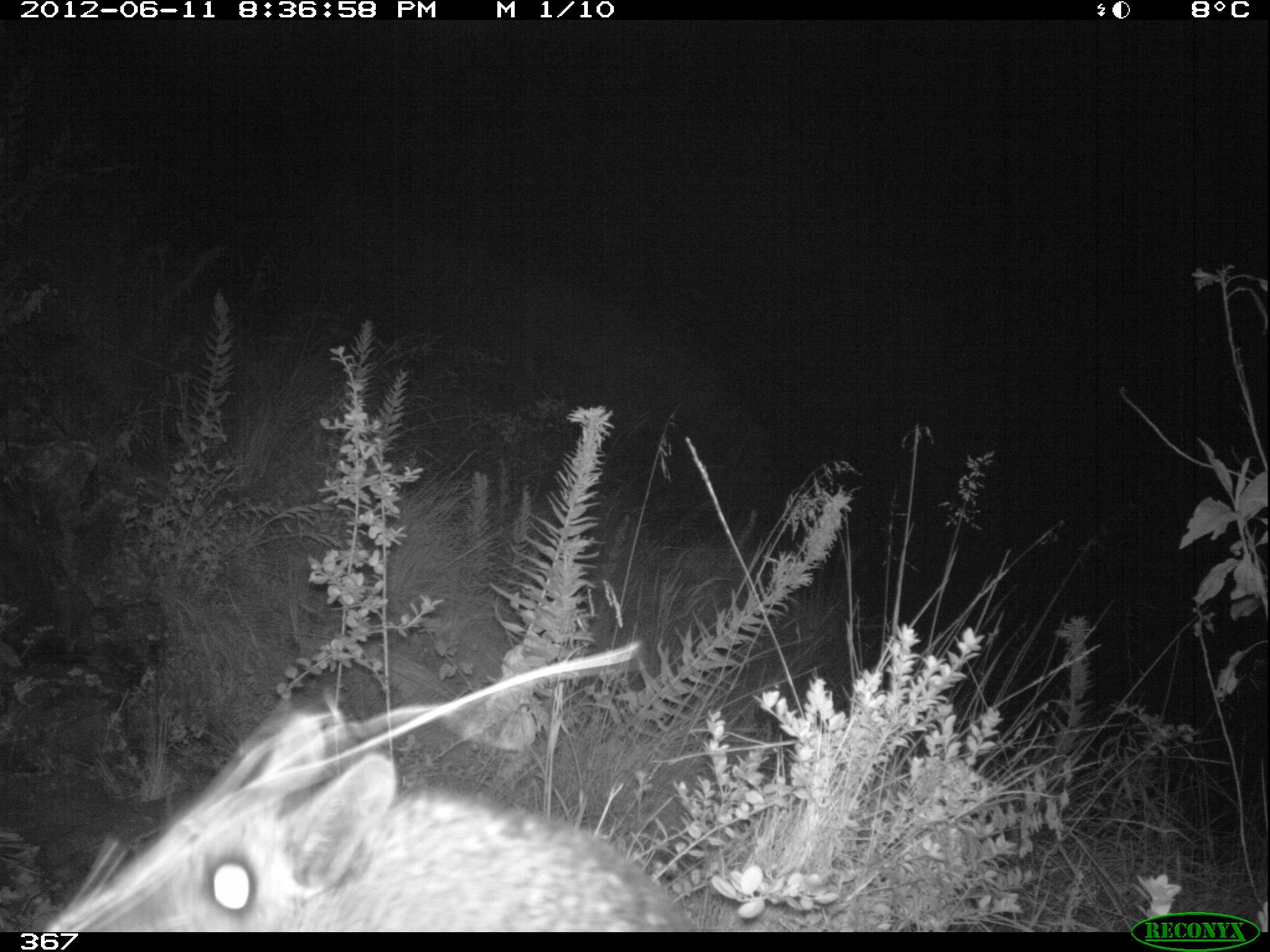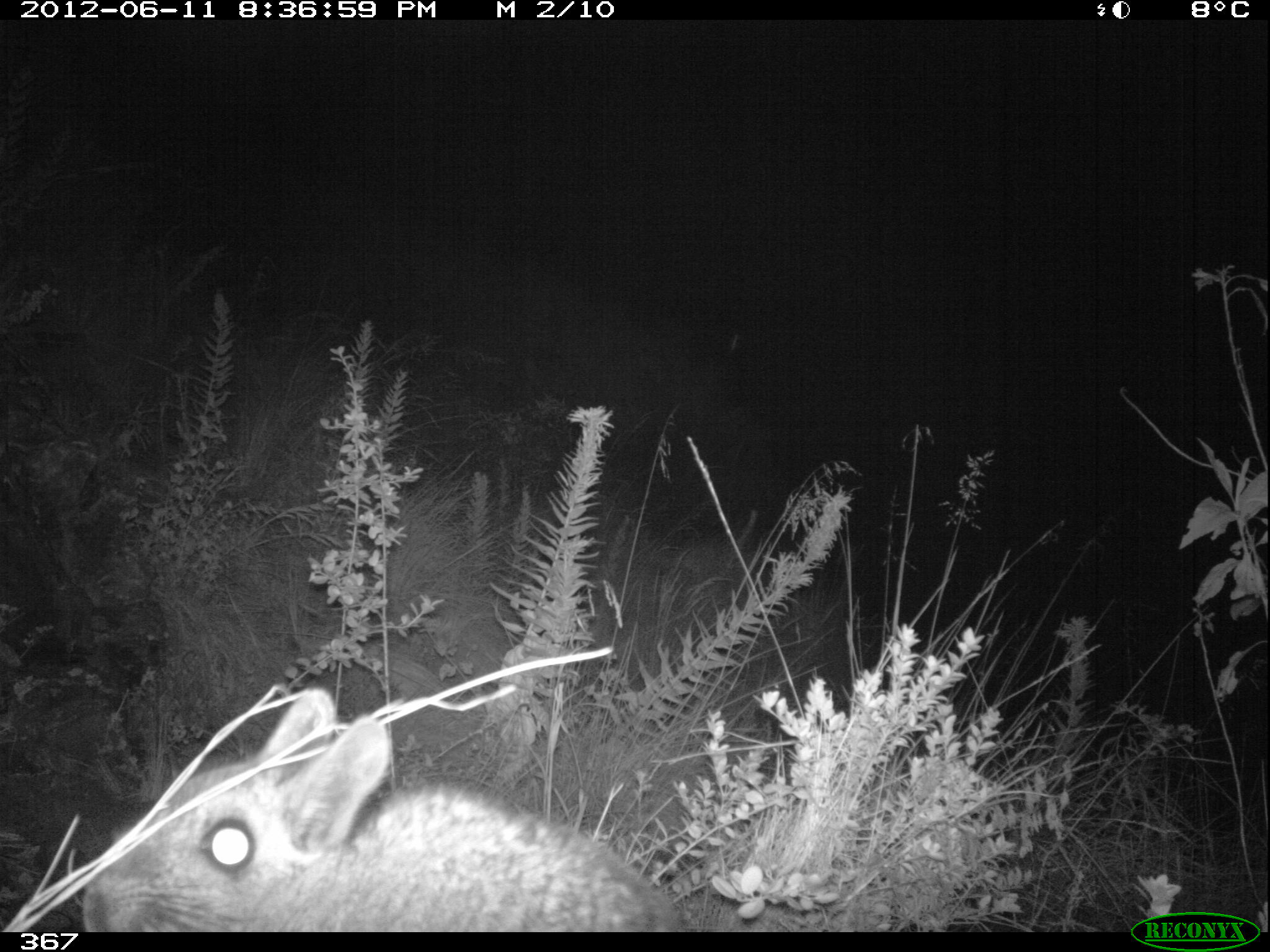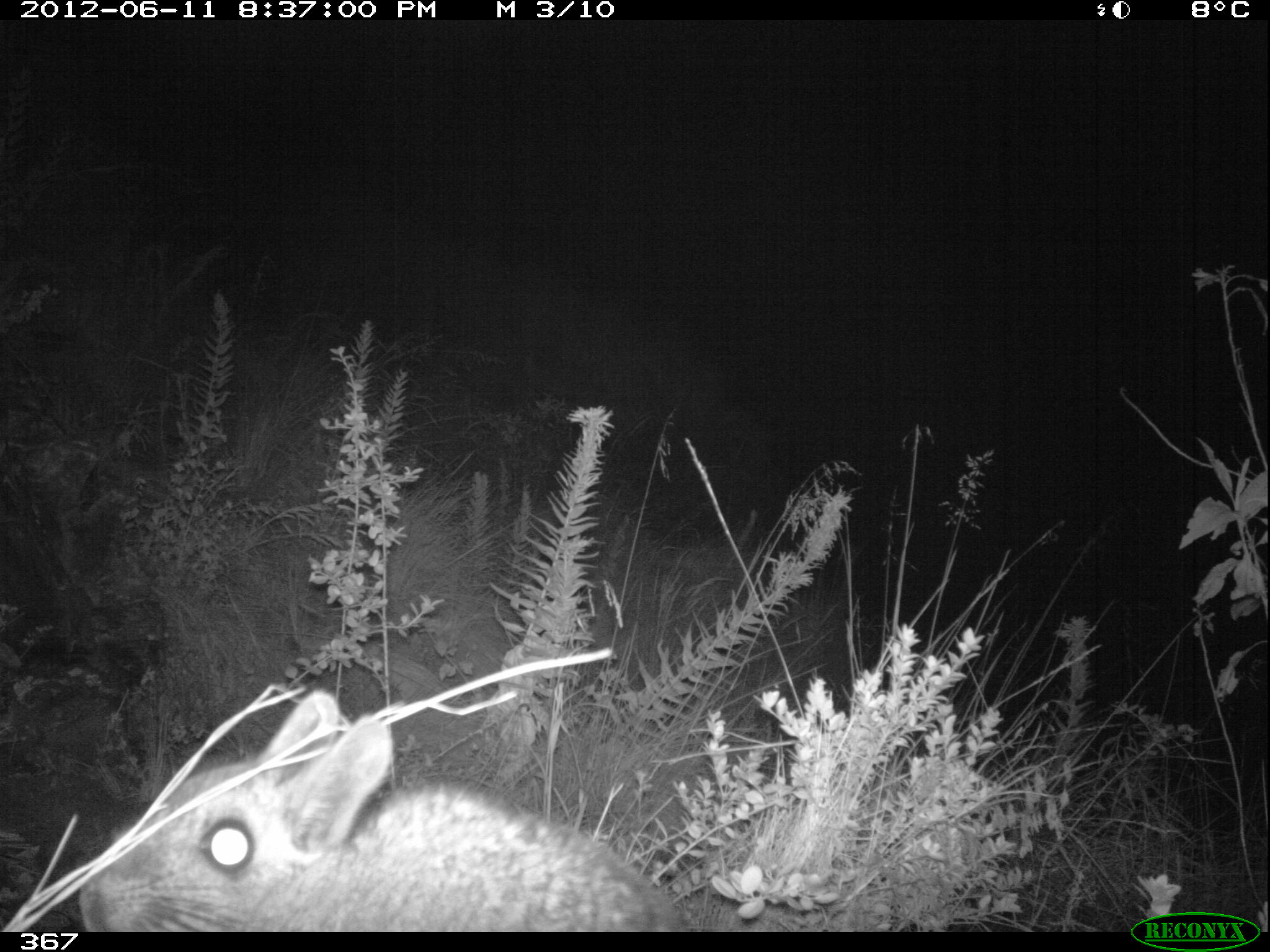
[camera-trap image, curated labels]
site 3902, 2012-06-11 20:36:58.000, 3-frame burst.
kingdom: Animalia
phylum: Chordata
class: Mammalia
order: Rodentia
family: Chinchillidae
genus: Lagidium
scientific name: Lagidium viscacia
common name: mountain viscacha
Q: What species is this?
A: Lagidium viscacia (mountain viscacha).